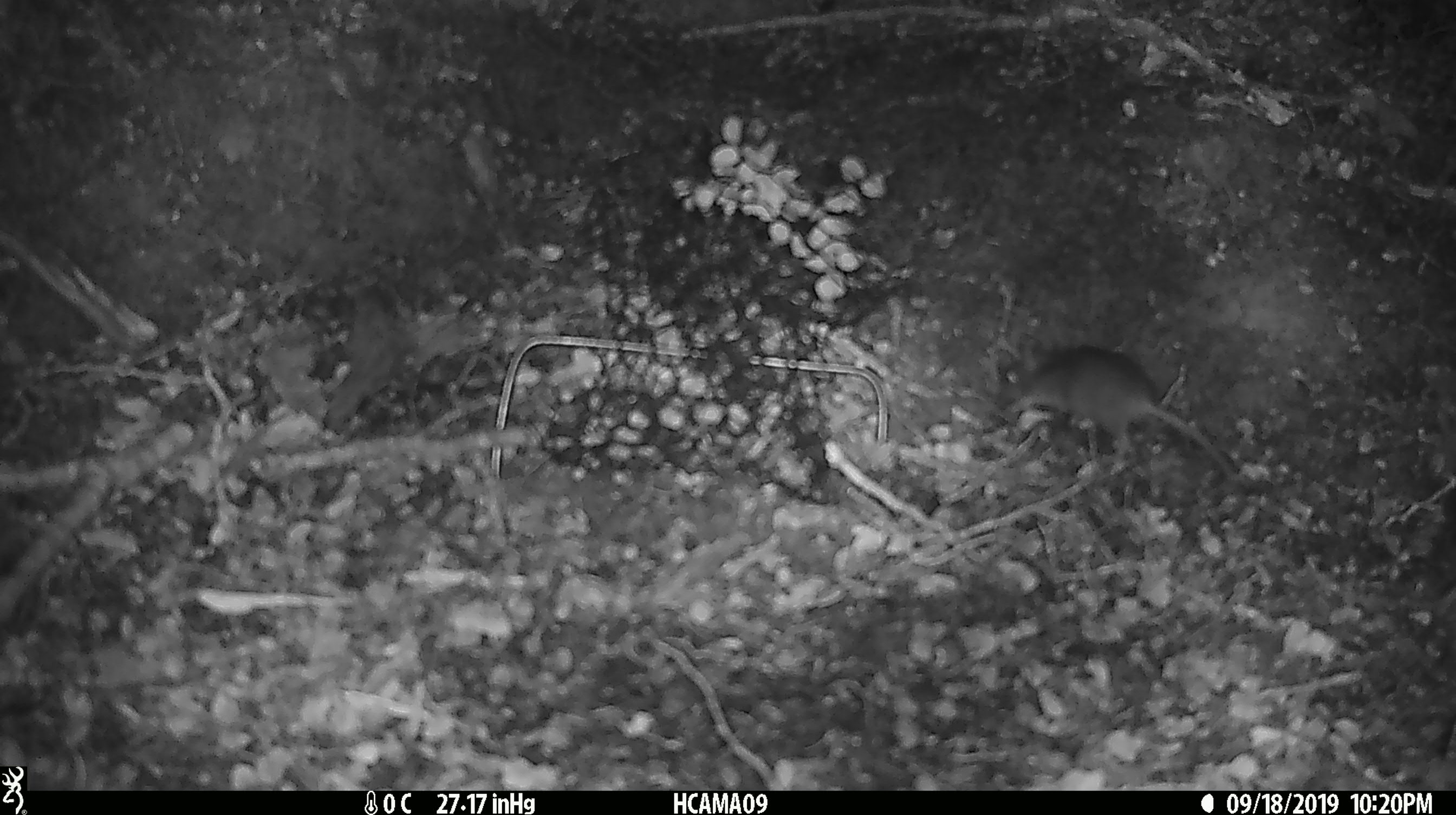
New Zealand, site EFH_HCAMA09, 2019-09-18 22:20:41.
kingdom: Animalia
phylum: Chordata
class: Mammalia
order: Rodentia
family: Muridae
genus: Mus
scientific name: Mus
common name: mouse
Mouse (Mus).